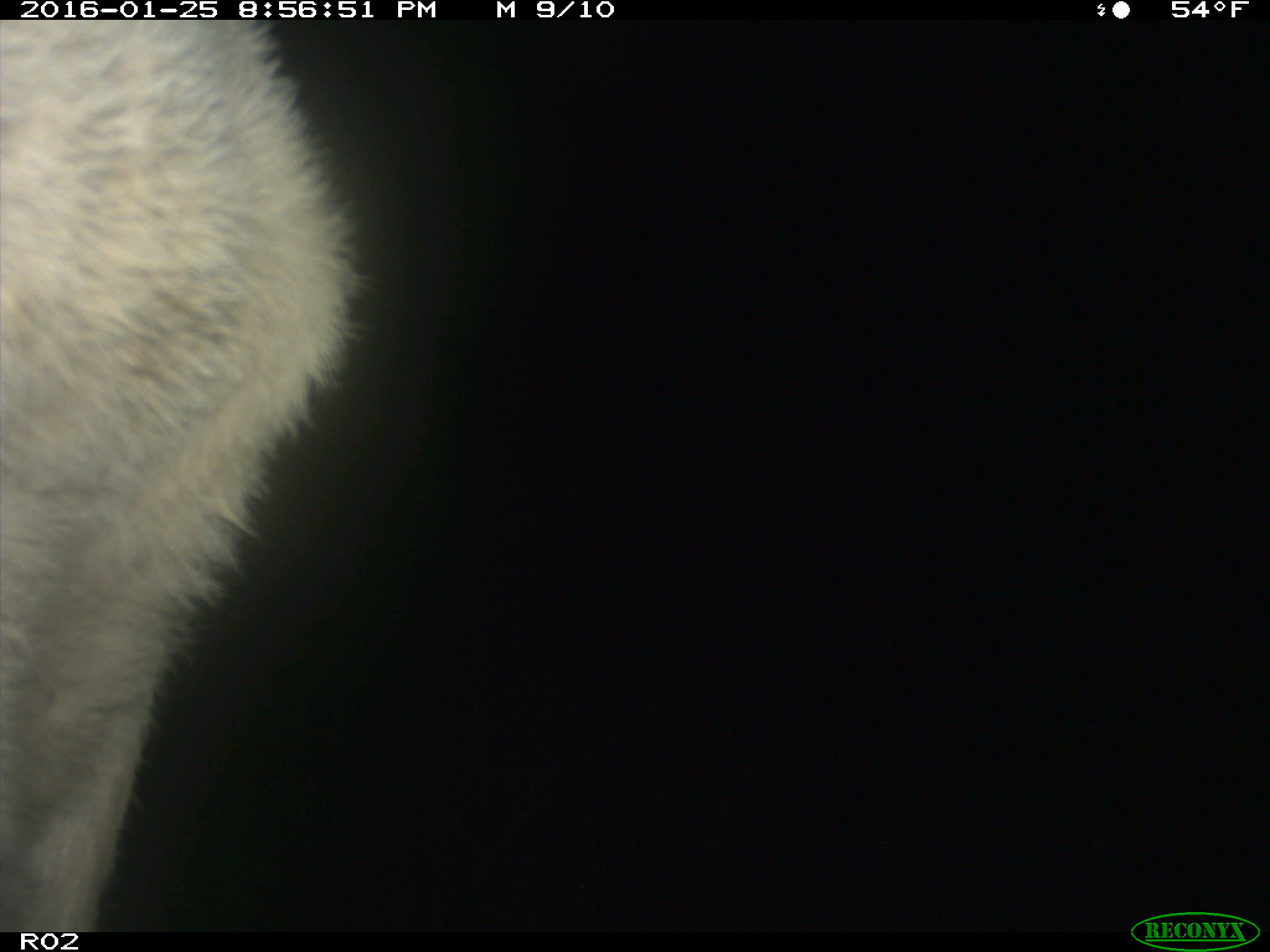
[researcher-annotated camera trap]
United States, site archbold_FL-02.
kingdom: Animalia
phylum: Chordata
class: Mammalia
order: Artiodactyla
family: Bovidae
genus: Bos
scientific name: Bos taurus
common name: domestic cow